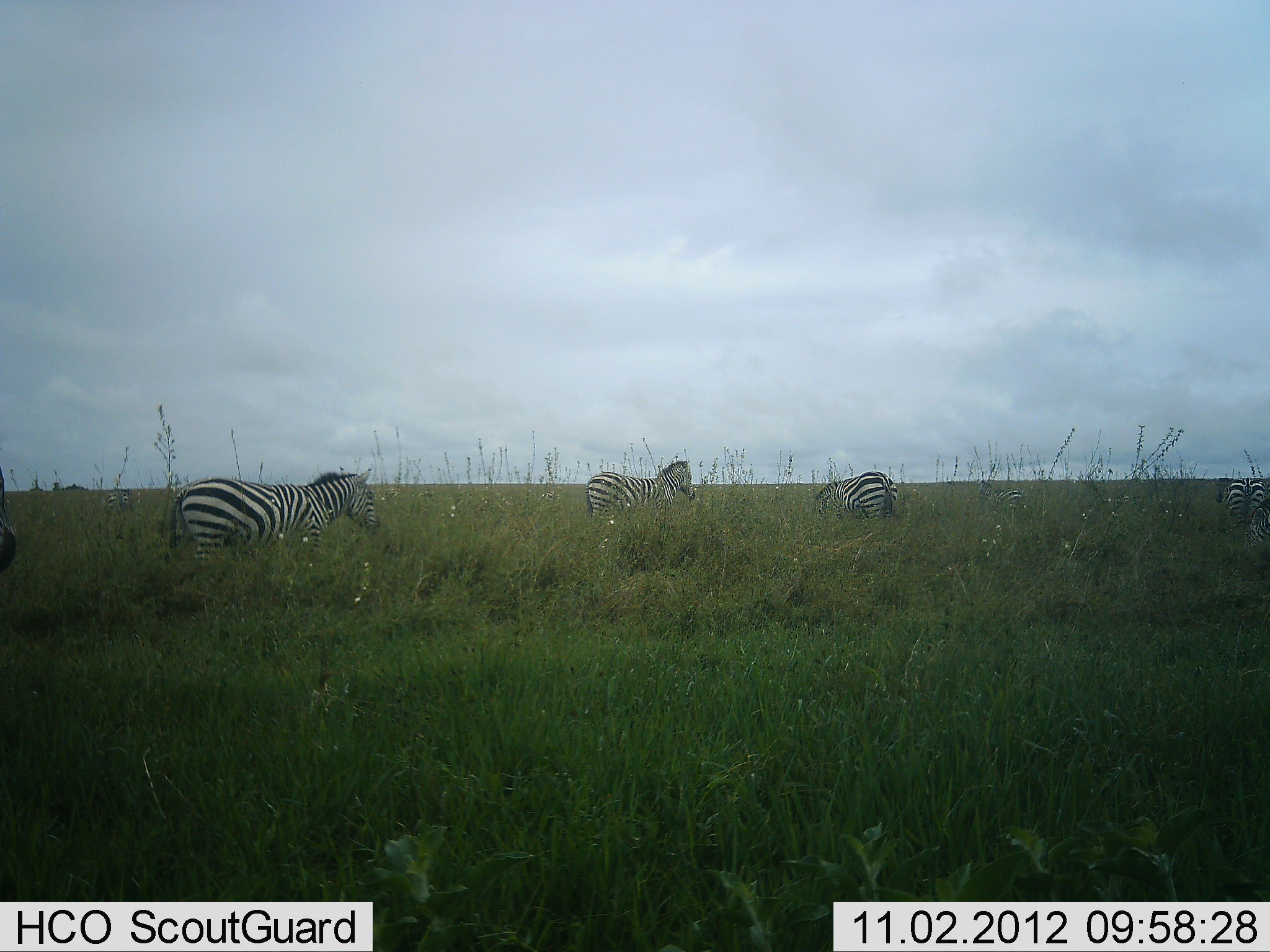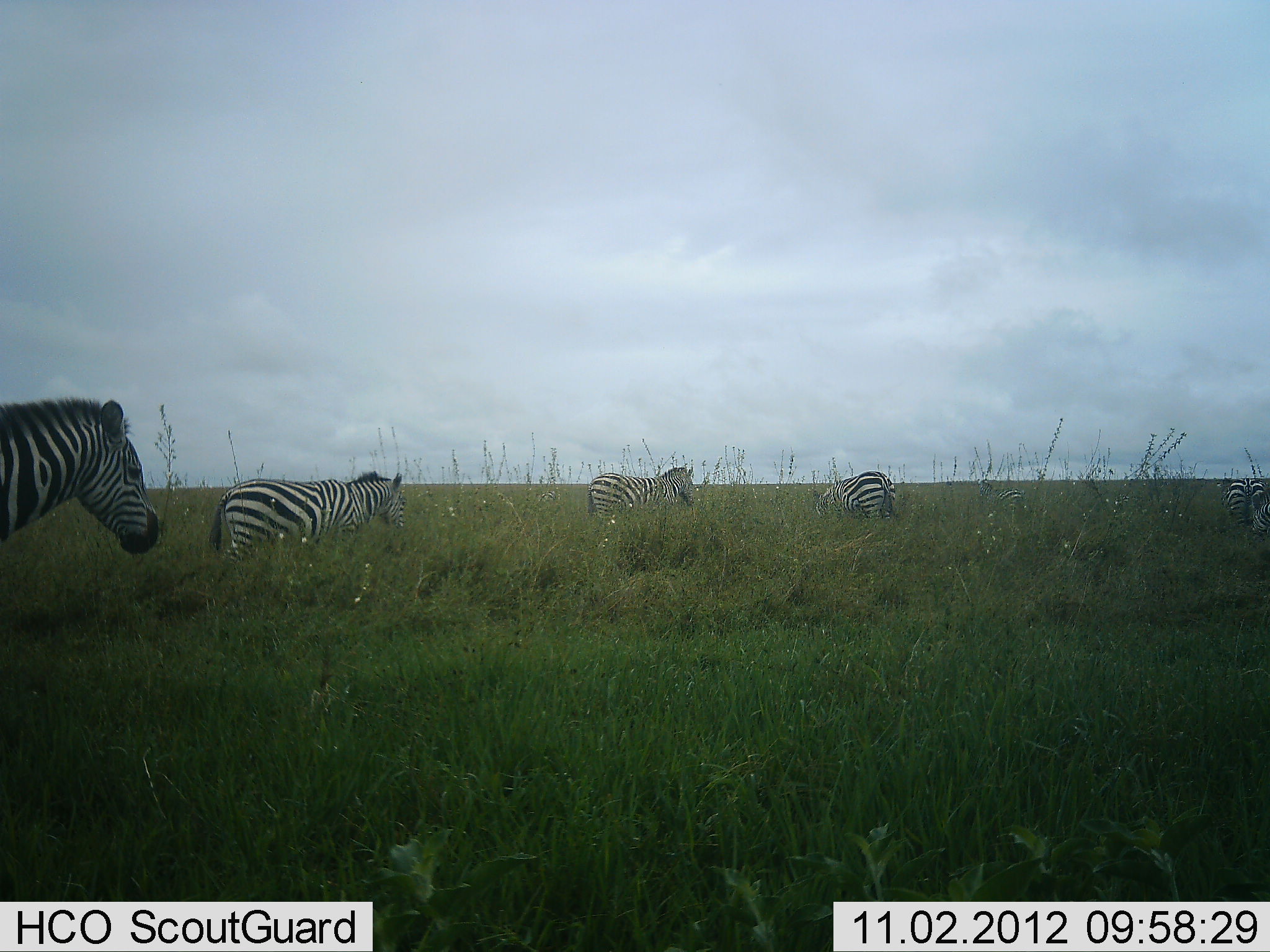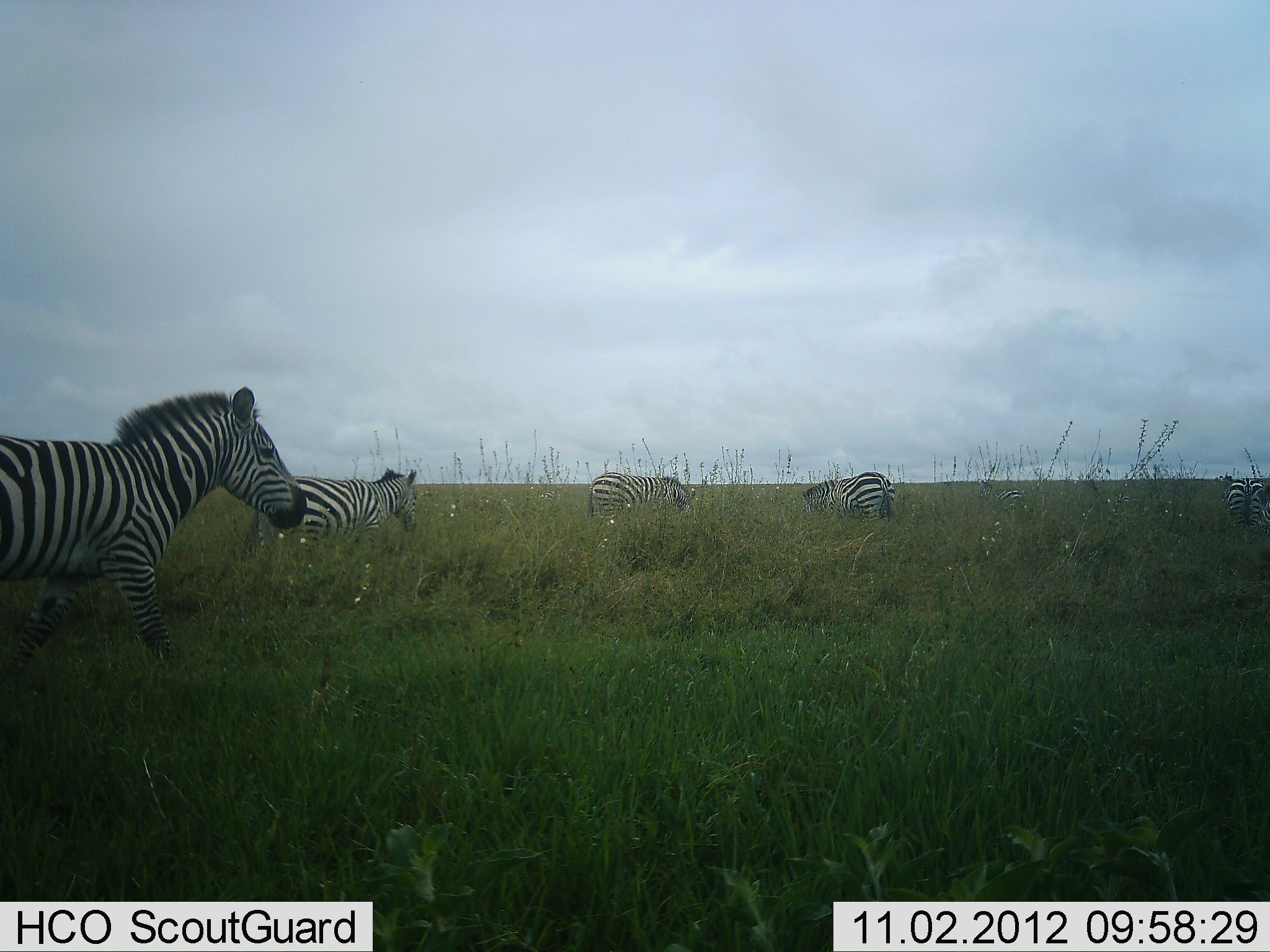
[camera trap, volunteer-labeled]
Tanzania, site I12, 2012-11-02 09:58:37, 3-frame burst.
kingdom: Animalia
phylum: Chordata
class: Mammalia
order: Perissodactyla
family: Equidae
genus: Equus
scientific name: Equus quagga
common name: plains zebra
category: zebra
Zebra (plains zebra) (Equus quagga), count 5. Behavior (volunteer vote fractions): standing 40%, resting 0%, moving 80%, interacting 0%. Young present (vote fraction): 0%. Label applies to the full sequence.